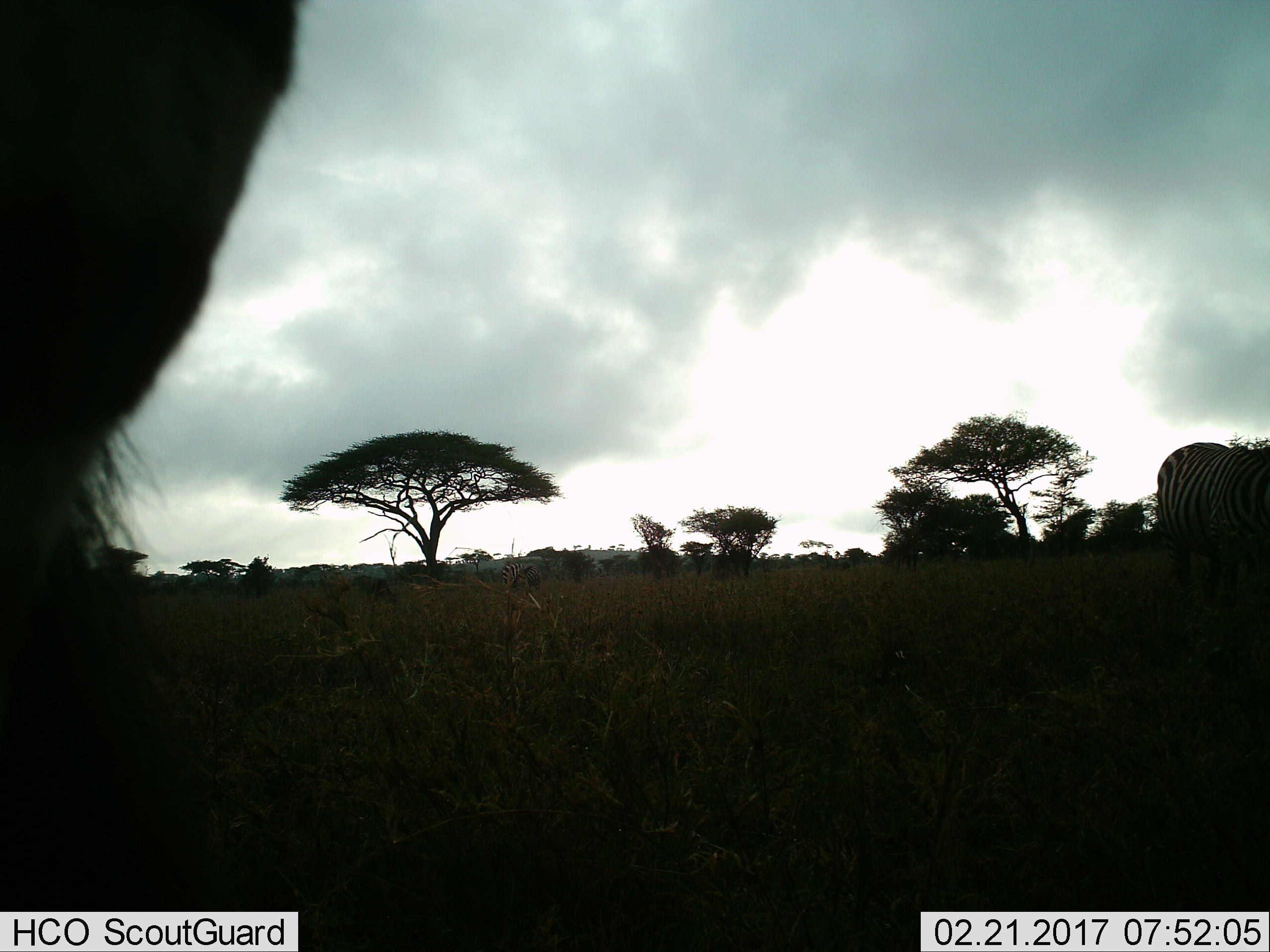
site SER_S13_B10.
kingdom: Animalia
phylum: Chordata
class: Mammalia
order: Perissodactyla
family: Equidae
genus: Equus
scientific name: Equus quagga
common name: plains zebra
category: zebraplains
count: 1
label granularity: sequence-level